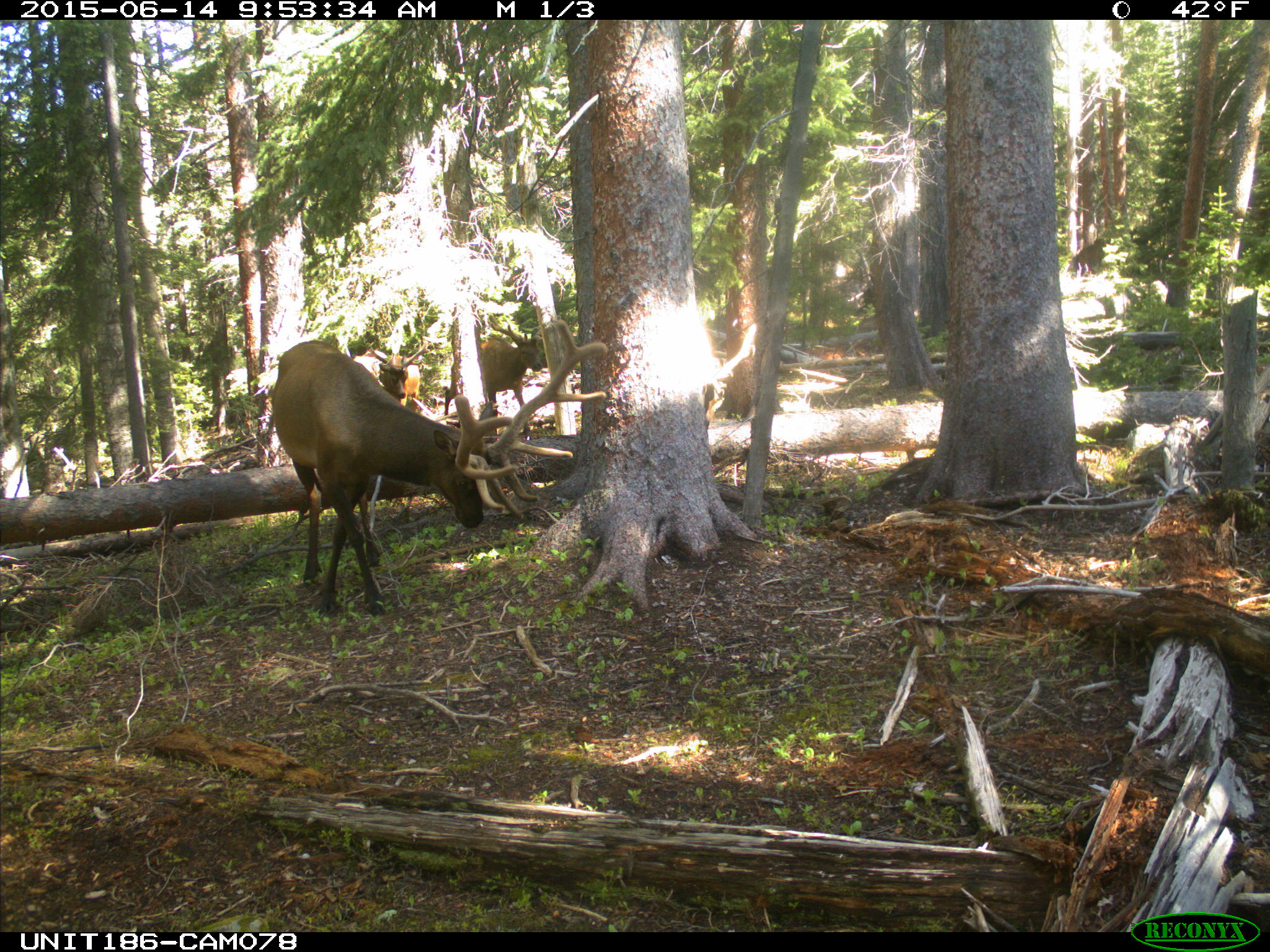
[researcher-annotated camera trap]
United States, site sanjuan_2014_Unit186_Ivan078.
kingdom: Animalia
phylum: Chordata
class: Mammalia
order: Artiodactyla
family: Cervidae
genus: Cervus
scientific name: Cervus elaphus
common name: red deer